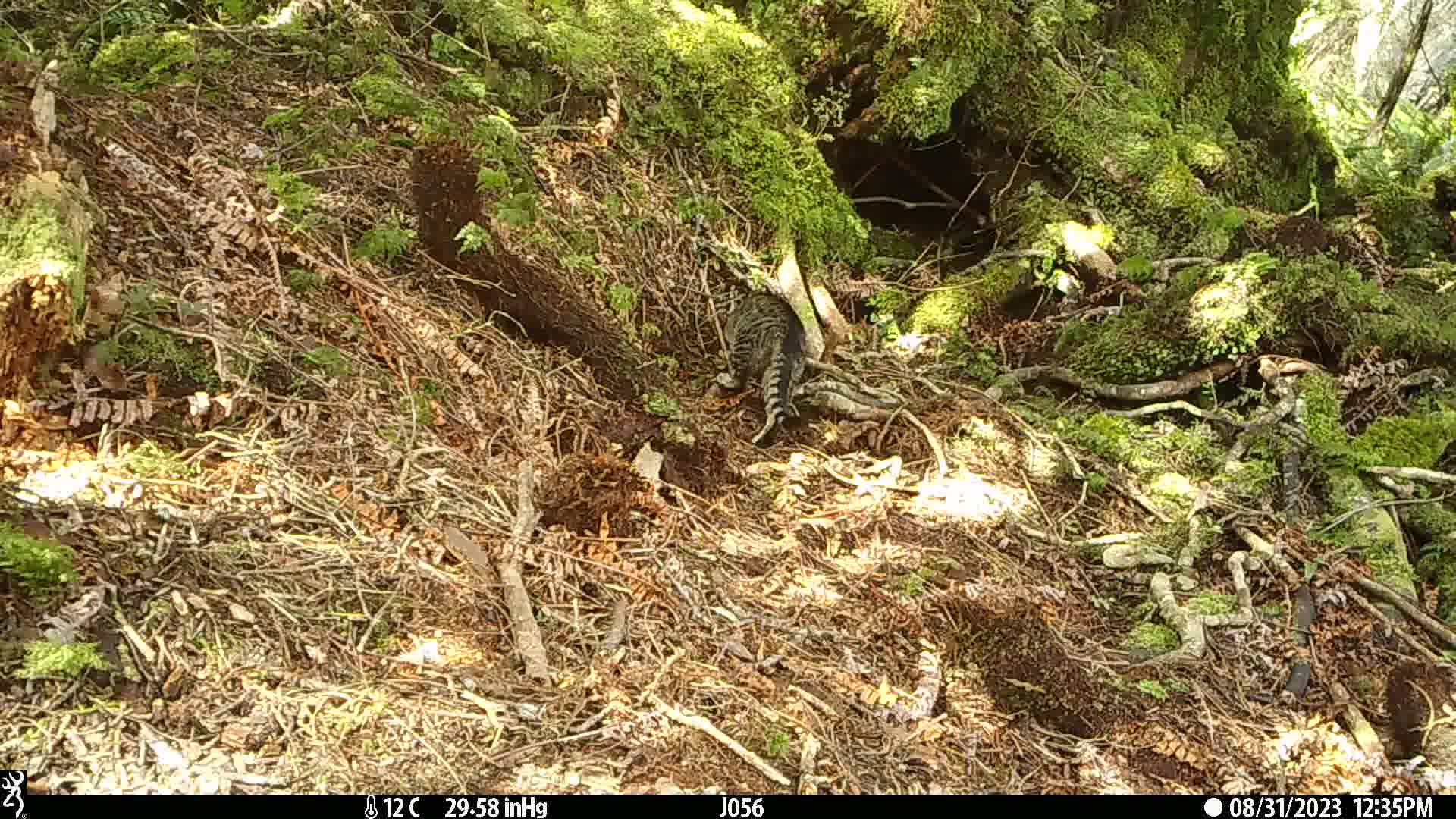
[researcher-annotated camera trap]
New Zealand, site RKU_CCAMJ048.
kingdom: Animalia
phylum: Chordata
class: Mammalia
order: Carnivora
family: Felidae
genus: Felis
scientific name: Felis catus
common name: domestic cat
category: cat